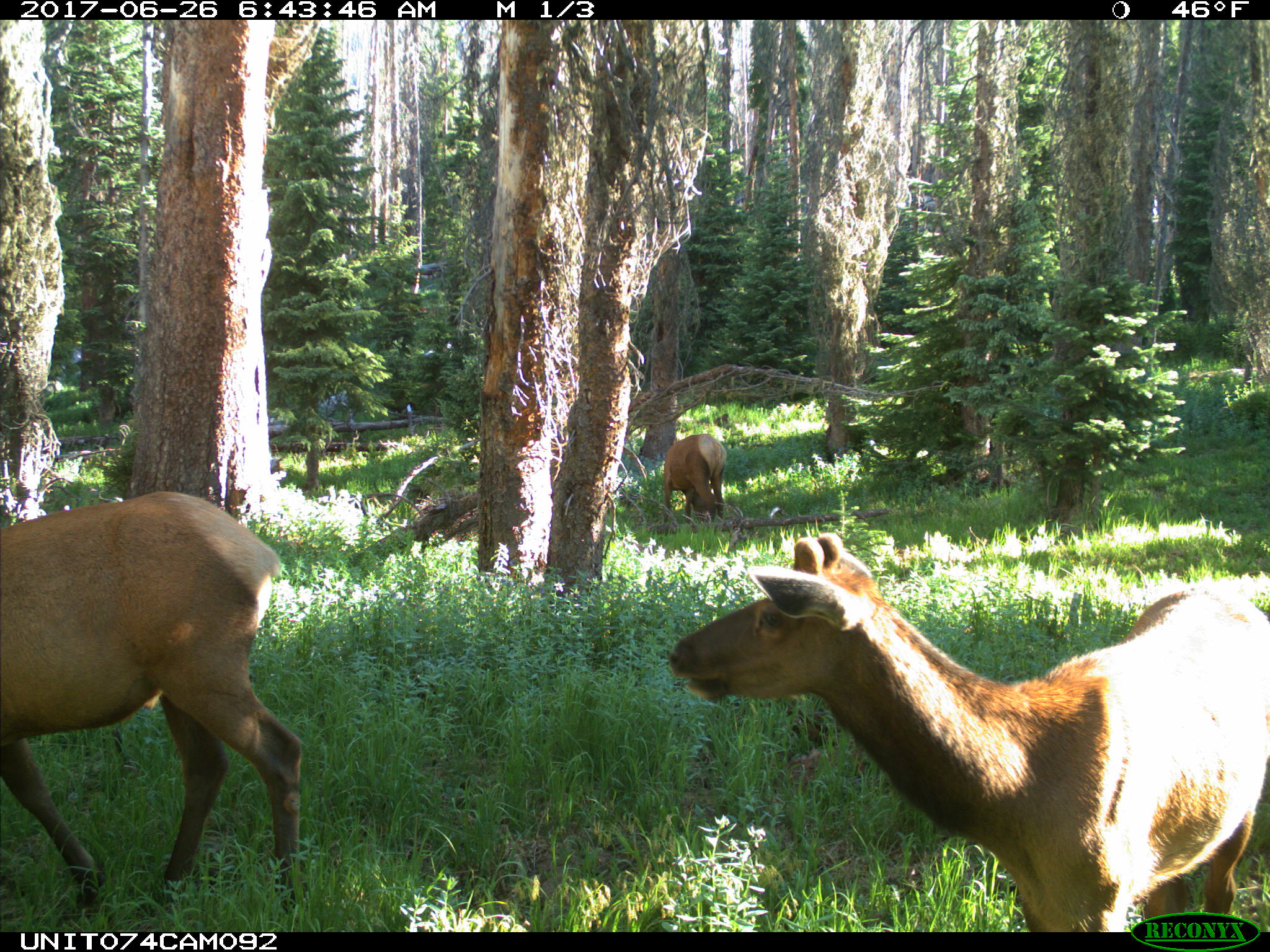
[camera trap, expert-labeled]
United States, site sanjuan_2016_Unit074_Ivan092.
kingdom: Animalia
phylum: Chordata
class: Mammalia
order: Artiodactyla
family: Cervidae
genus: Cervus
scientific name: Cervus elaphus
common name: red deer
Cervus elaphus (red deer).